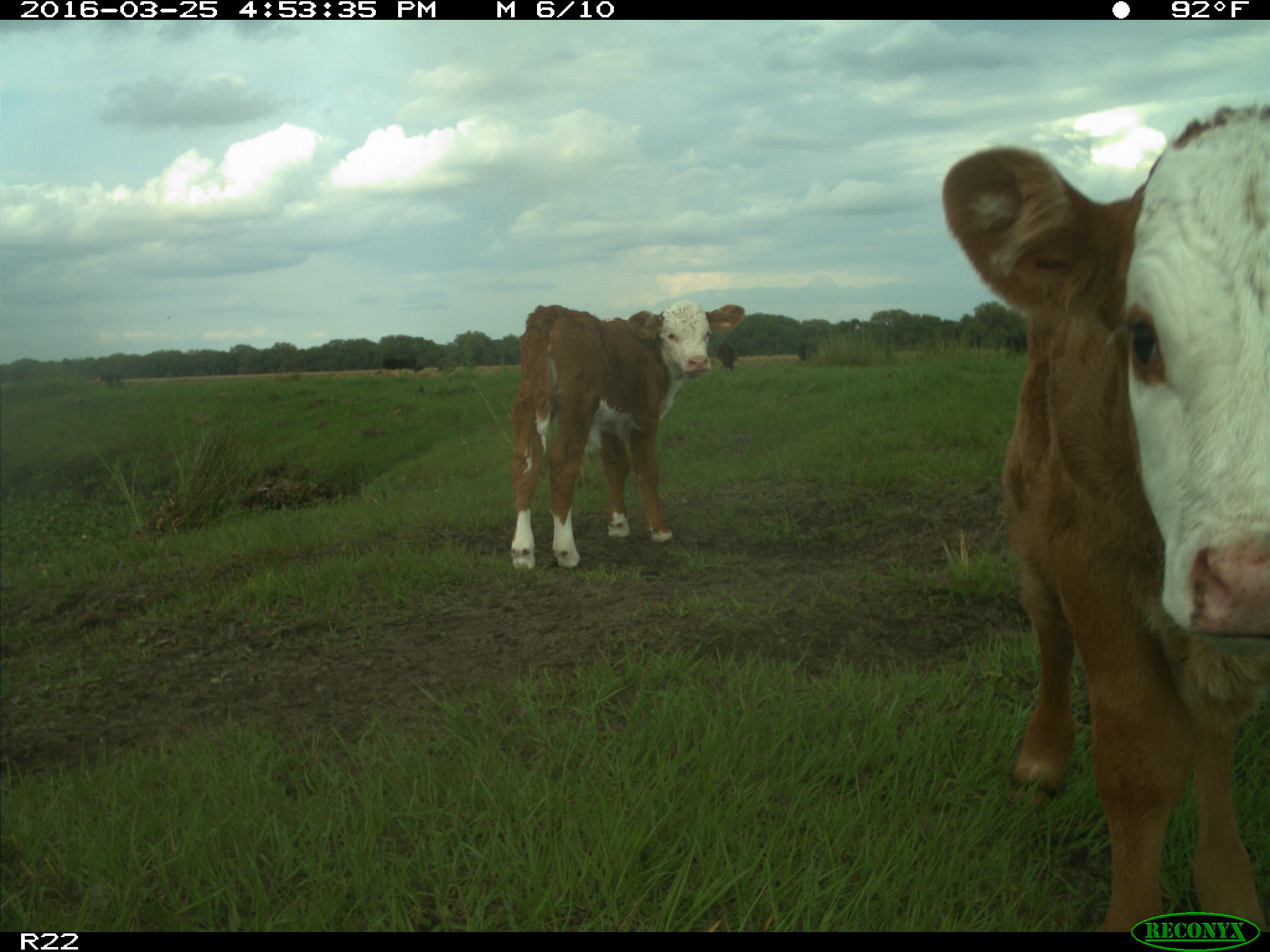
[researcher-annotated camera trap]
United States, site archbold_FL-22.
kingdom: Animalia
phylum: Chordata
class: Mammalia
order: Artiodactyla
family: Bovidae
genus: Bos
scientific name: Bos taurus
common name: domestic cow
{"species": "Bos taurus (domestic cow)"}